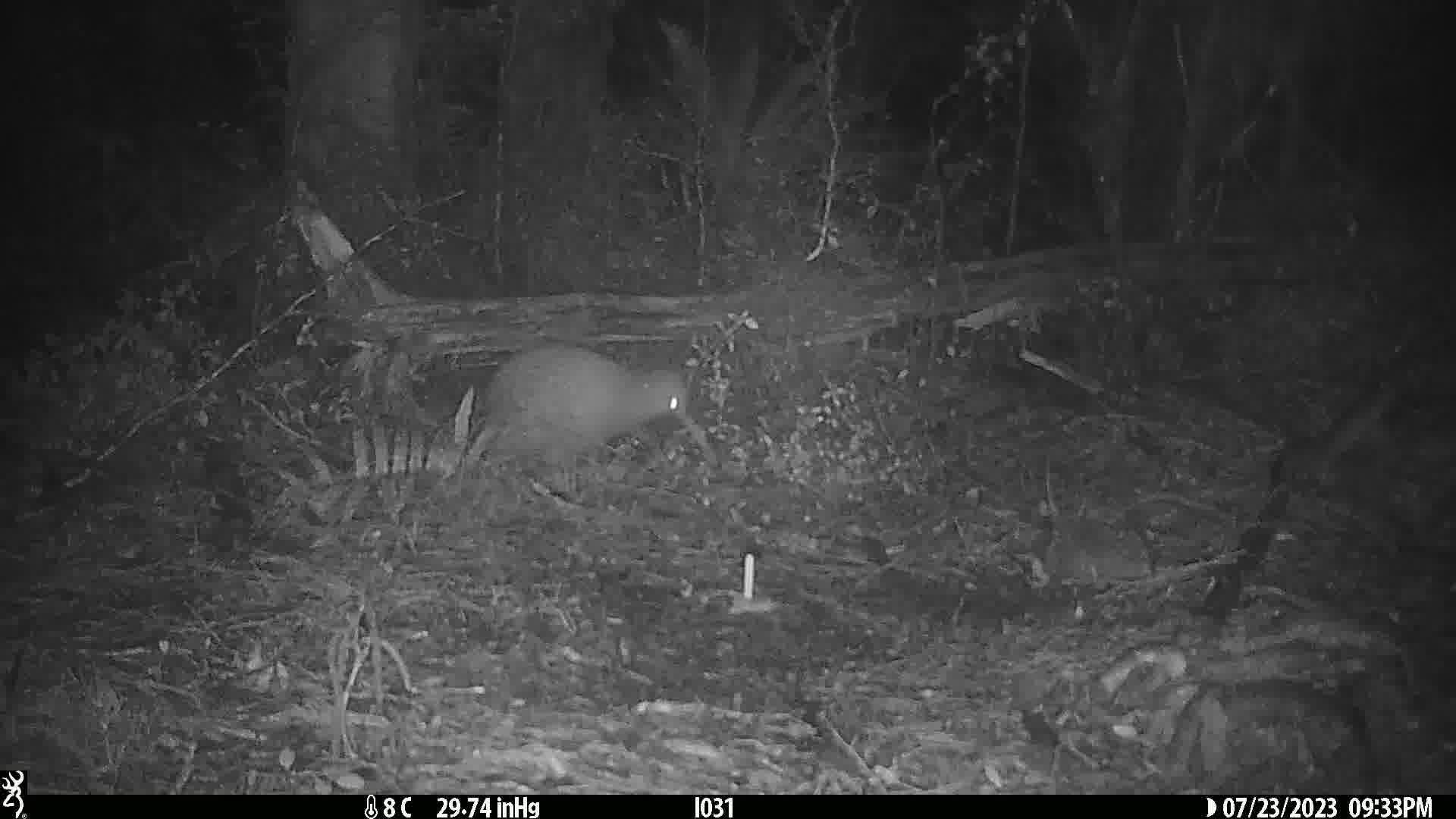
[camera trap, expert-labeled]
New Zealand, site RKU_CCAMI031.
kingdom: Animalia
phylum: Chordata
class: Aves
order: Apterygiformes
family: Apterygidae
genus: Apteryx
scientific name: Apteryx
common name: kiwi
Kiwi (Apteryx).